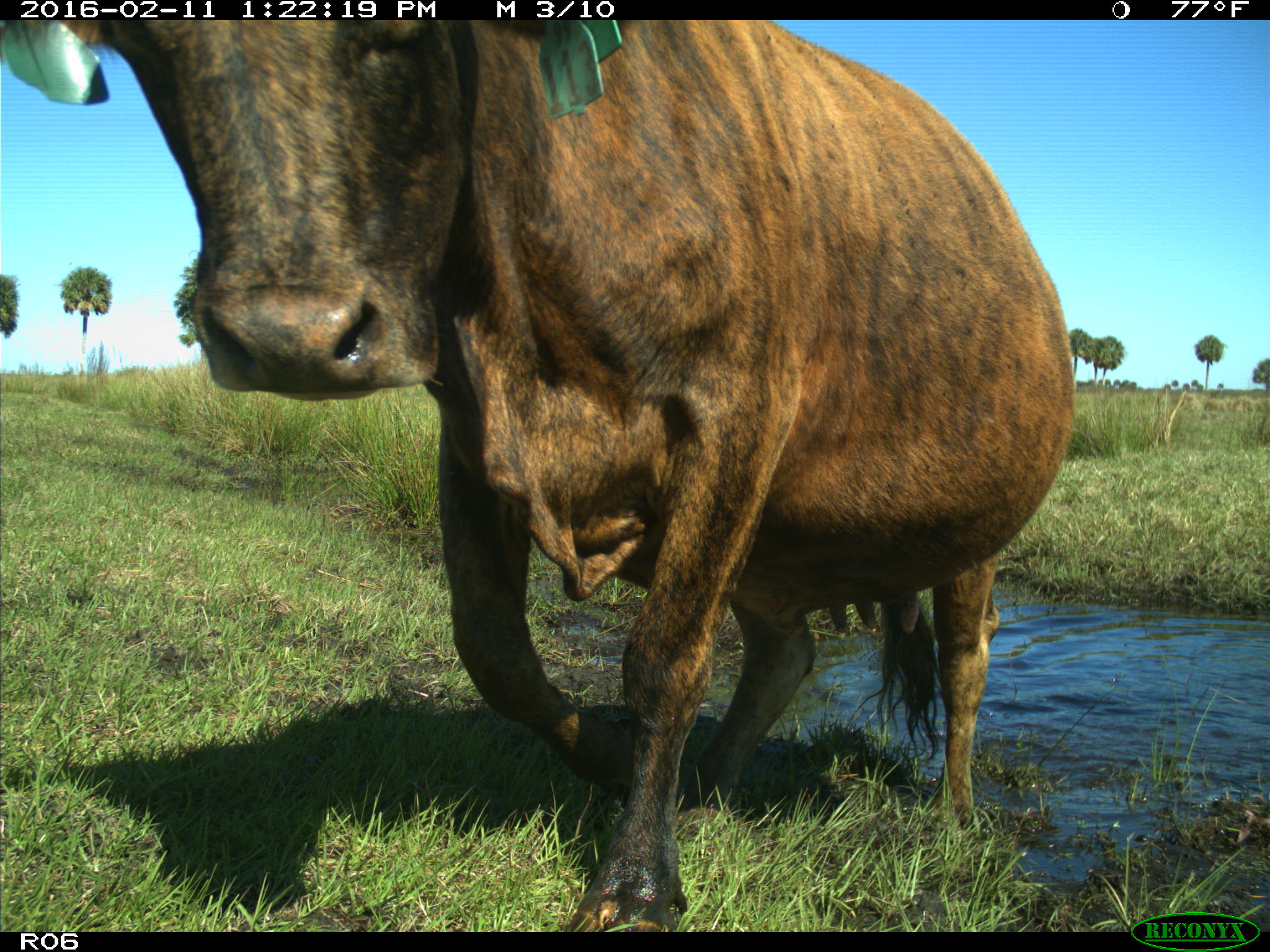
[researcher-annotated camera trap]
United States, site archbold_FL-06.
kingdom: Animalia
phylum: Chordata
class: Mammalia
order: Artiodactyla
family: Bovidae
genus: Bos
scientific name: Bos taurus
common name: domestic cow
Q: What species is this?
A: Bos taurus (domestic cow).